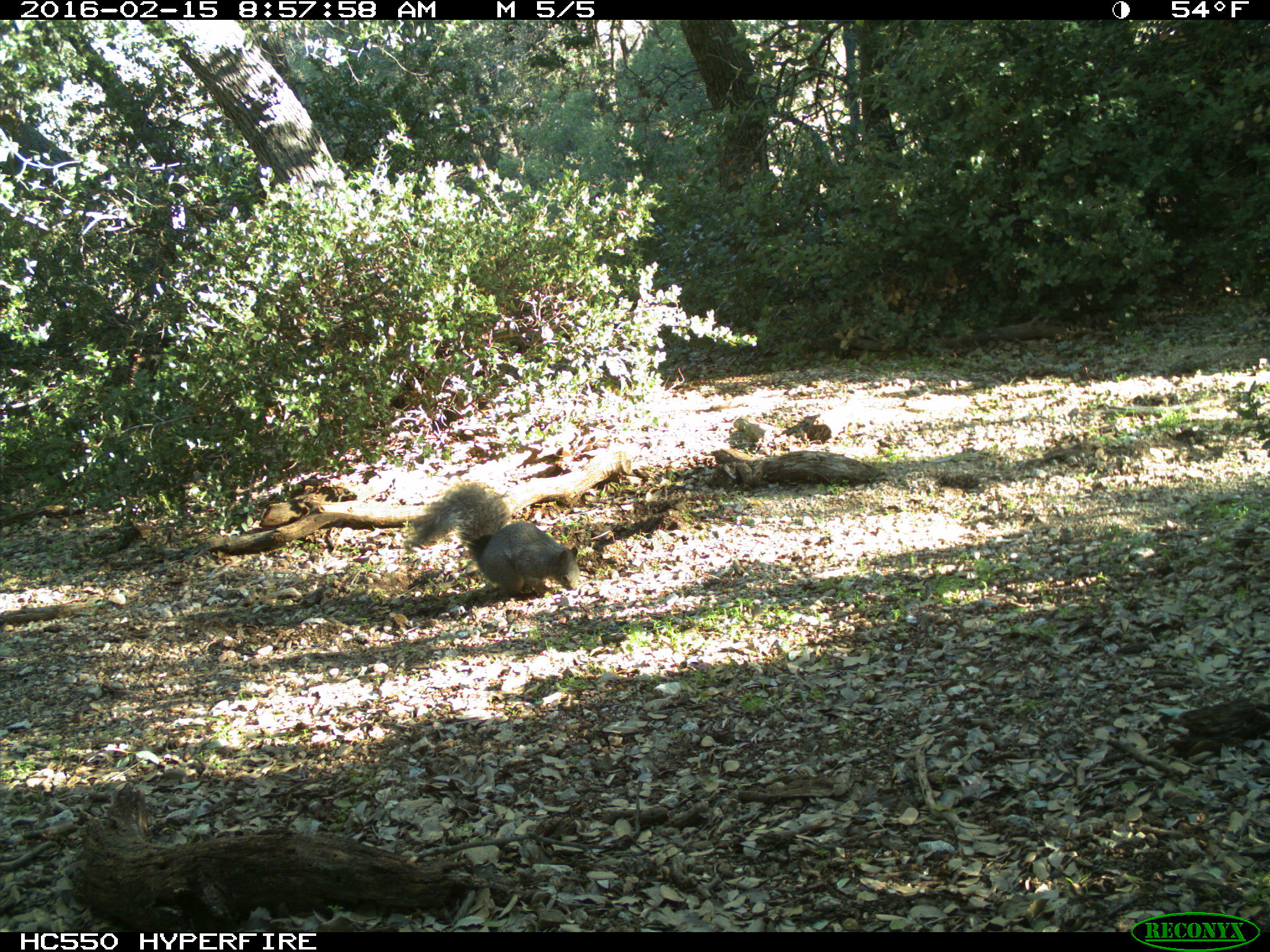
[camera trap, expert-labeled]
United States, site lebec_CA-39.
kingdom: Animalia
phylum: Chordata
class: Mammalia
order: Rodentia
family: Sciuridae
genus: Sciurus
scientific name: Sciurus carolinensis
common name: eastern gray squirrel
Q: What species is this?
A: Sciurus carolinensis (eastern gray squirrel).